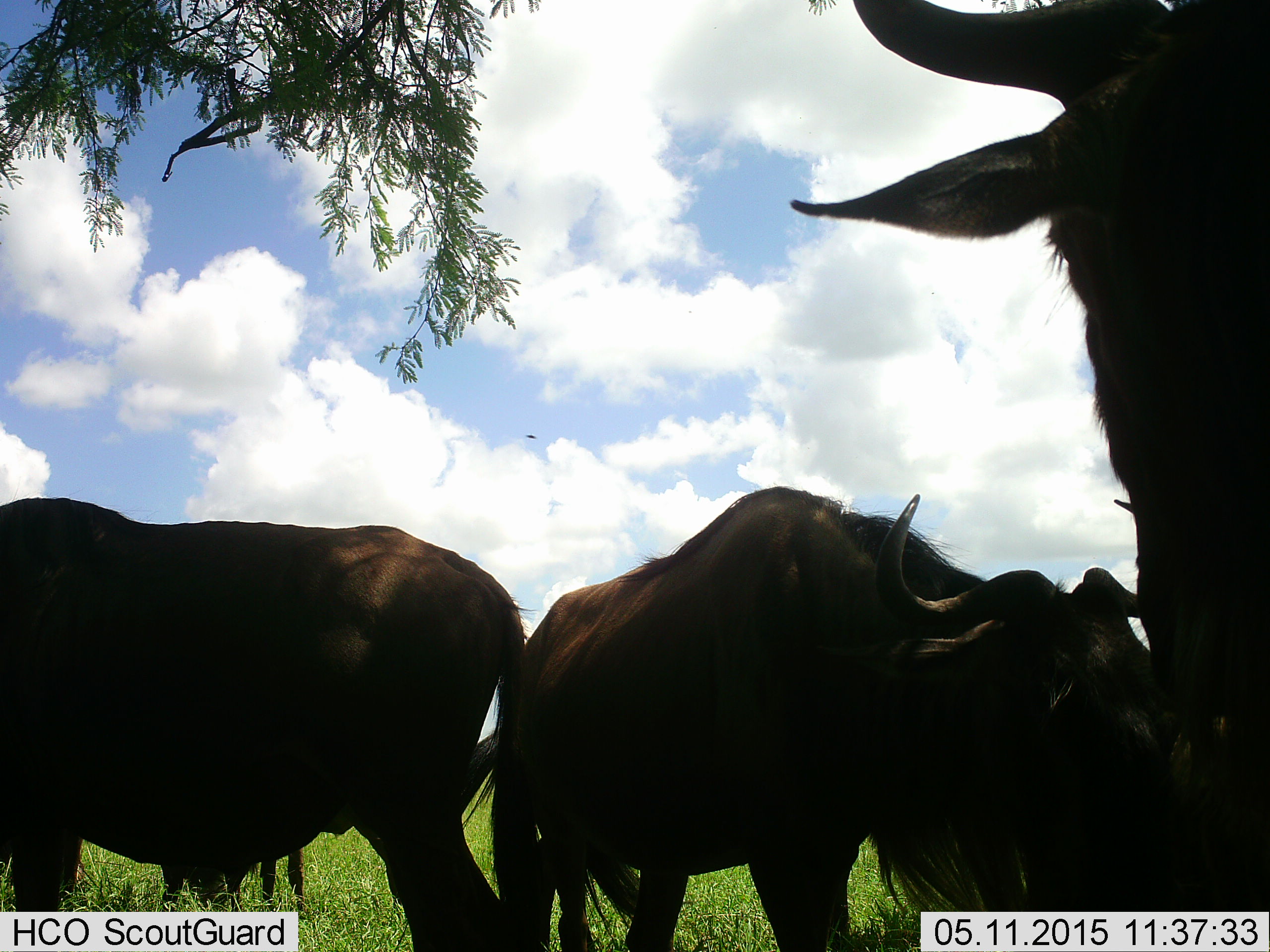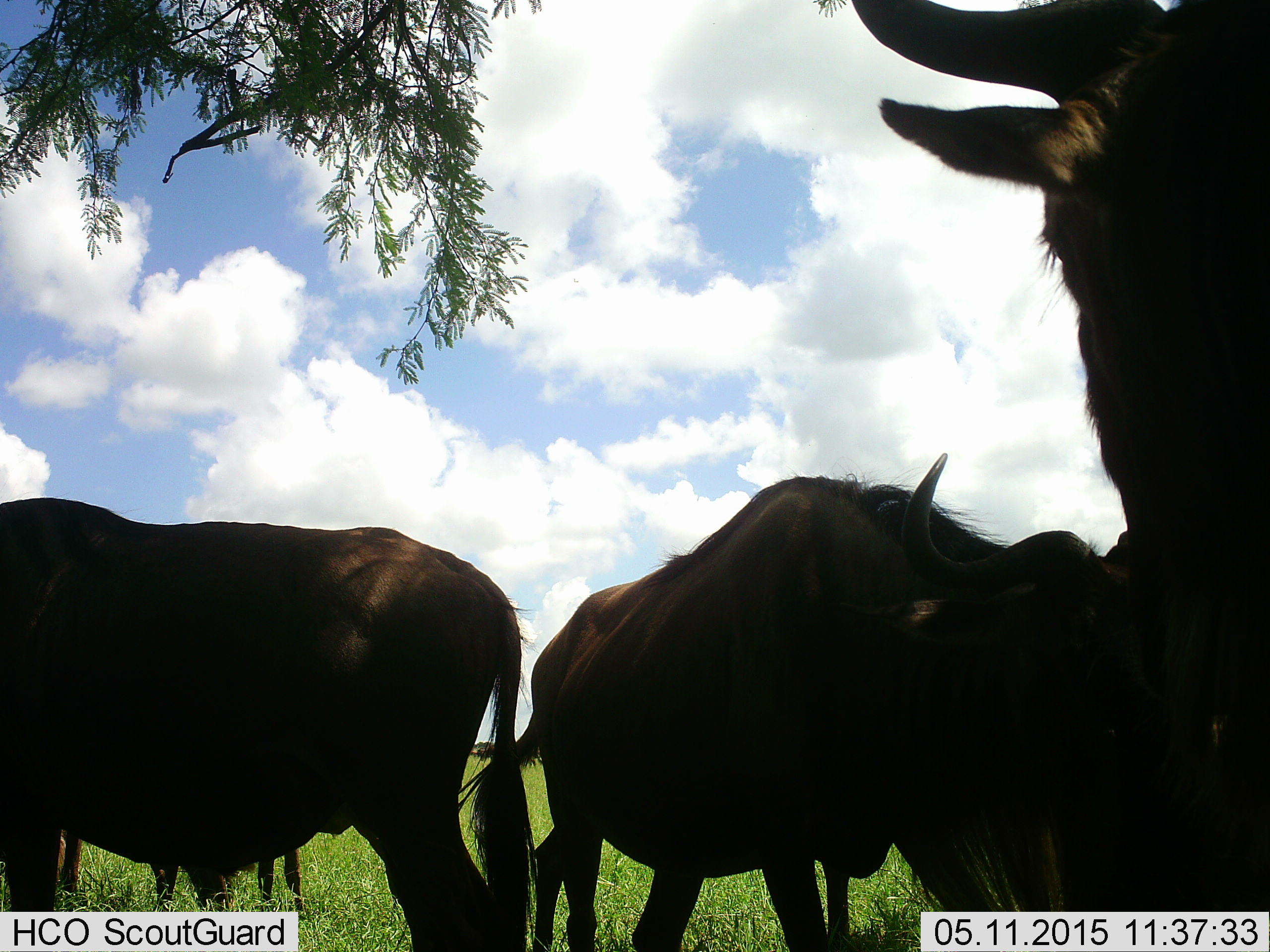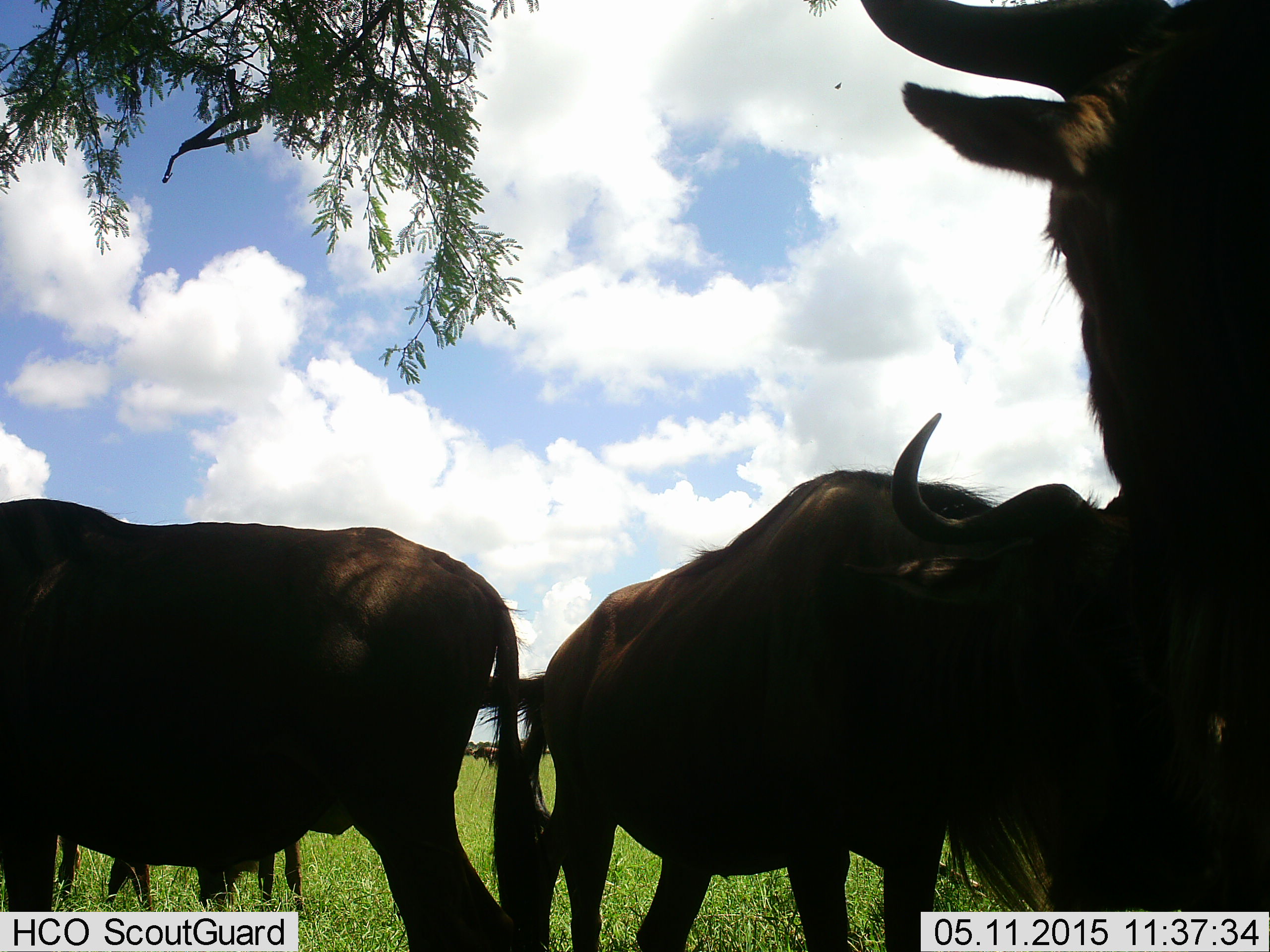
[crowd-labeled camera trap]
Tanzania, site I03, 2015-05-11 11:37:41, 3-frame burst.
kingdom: Animalia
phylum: Chordata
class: Mammalia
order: Artiodactyla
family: Bovidae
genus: Connochaetes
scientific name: Connochaetes taurinus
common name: blue wildebeest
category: wildebeest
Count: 5.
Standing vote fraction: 80%.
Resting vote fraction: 0%.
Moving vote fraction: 0%.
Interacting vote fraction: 30%.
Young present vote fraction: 0%.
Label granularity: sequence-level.